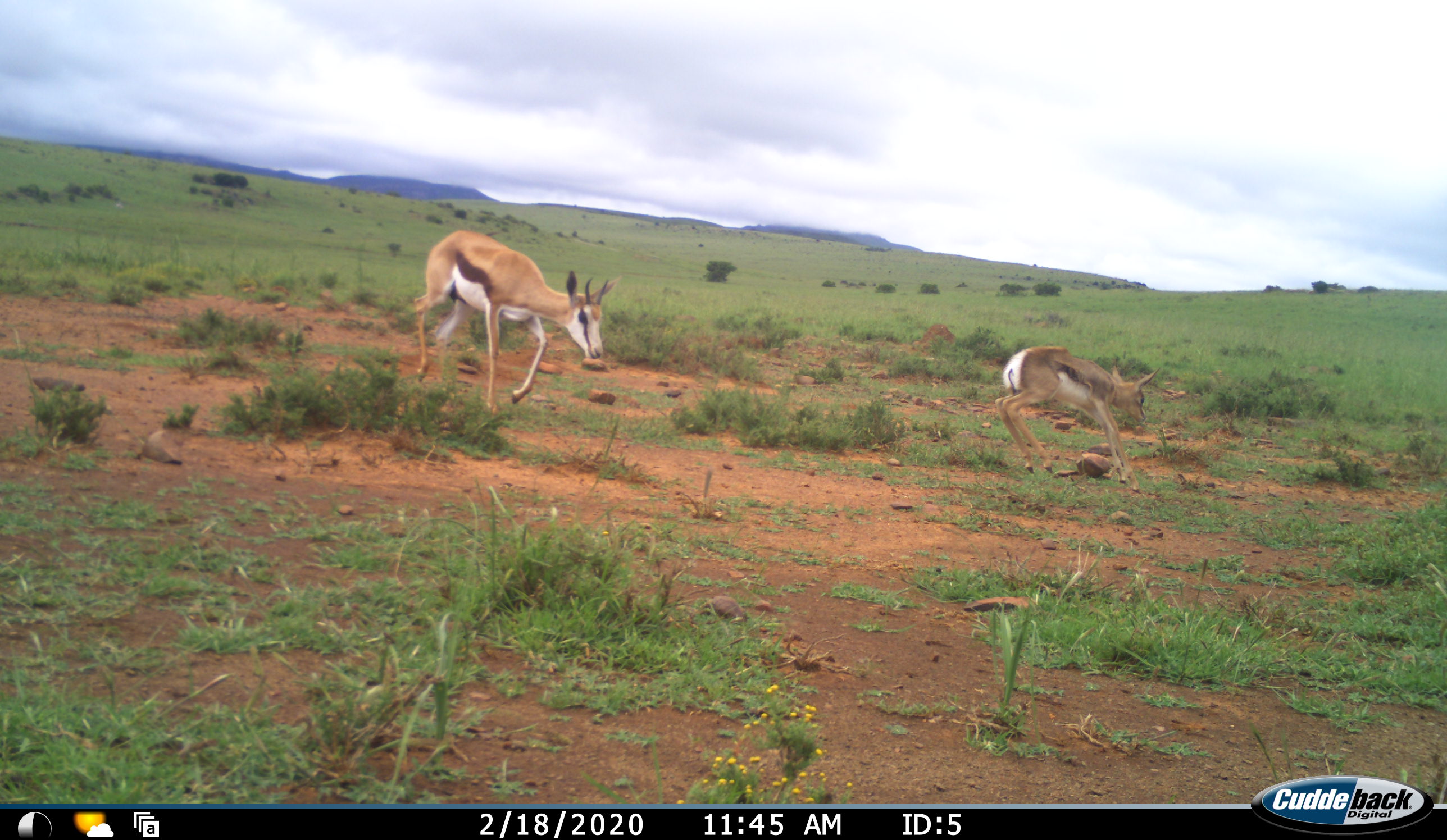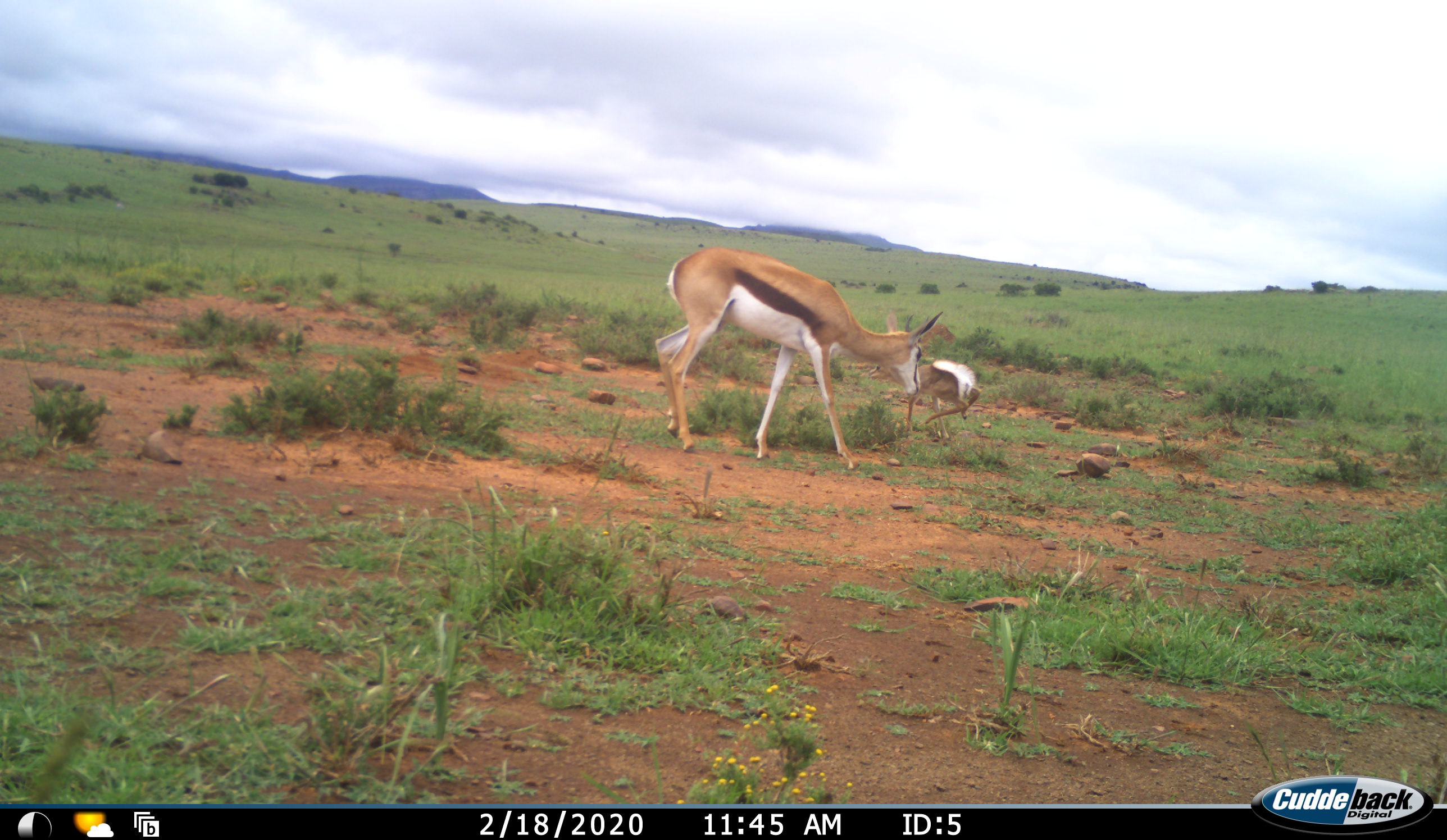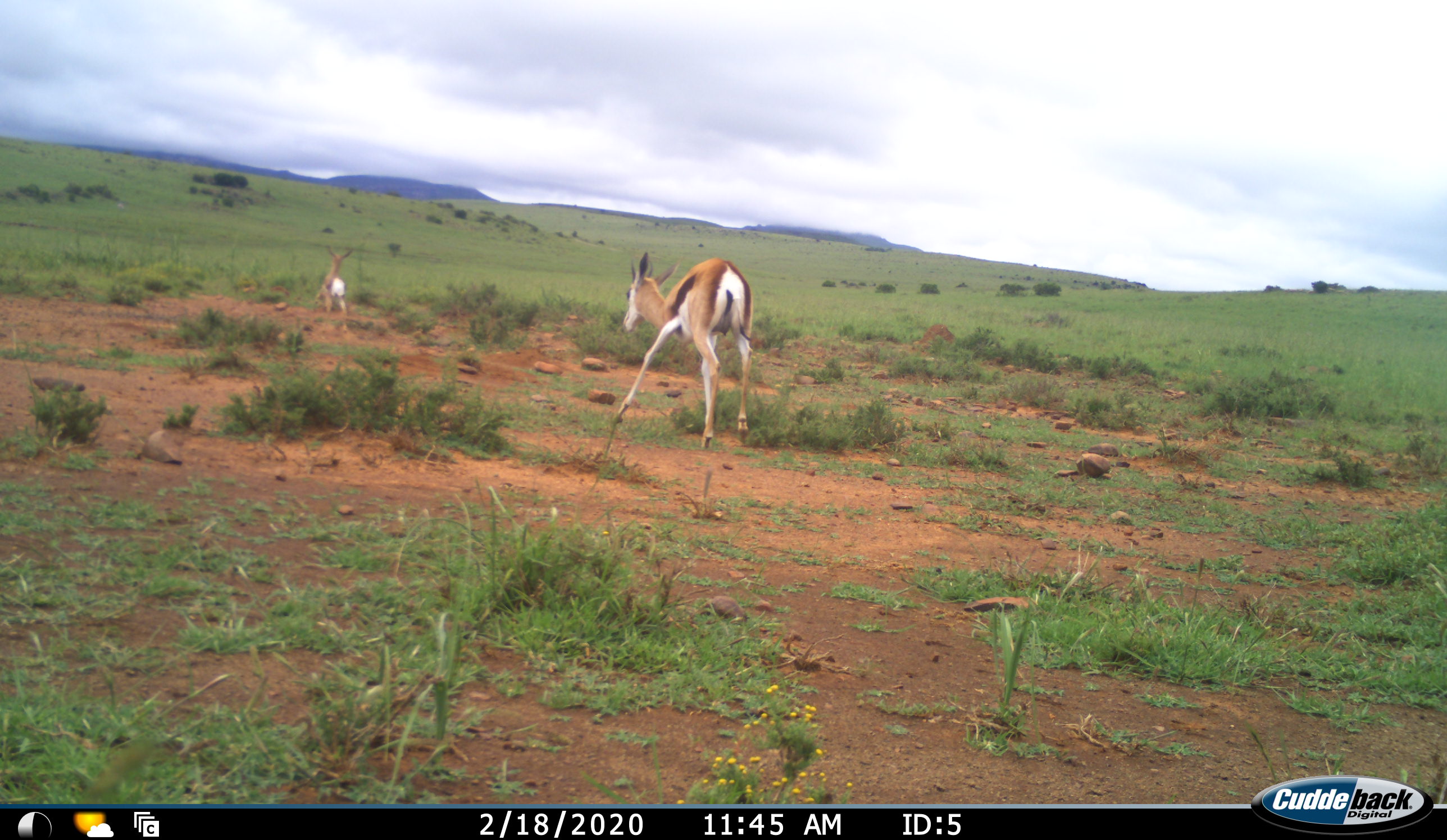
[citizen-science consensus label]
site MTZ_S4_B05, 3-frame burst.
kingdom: Animalia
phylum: Chordata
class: Mammalia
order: Artiodactyla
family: Bovidae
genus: Antidorcas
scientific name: Antidorcas marsupialis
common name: springbok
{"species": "springbok (Antidorcas marsupialis)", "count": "2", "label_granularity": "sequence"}